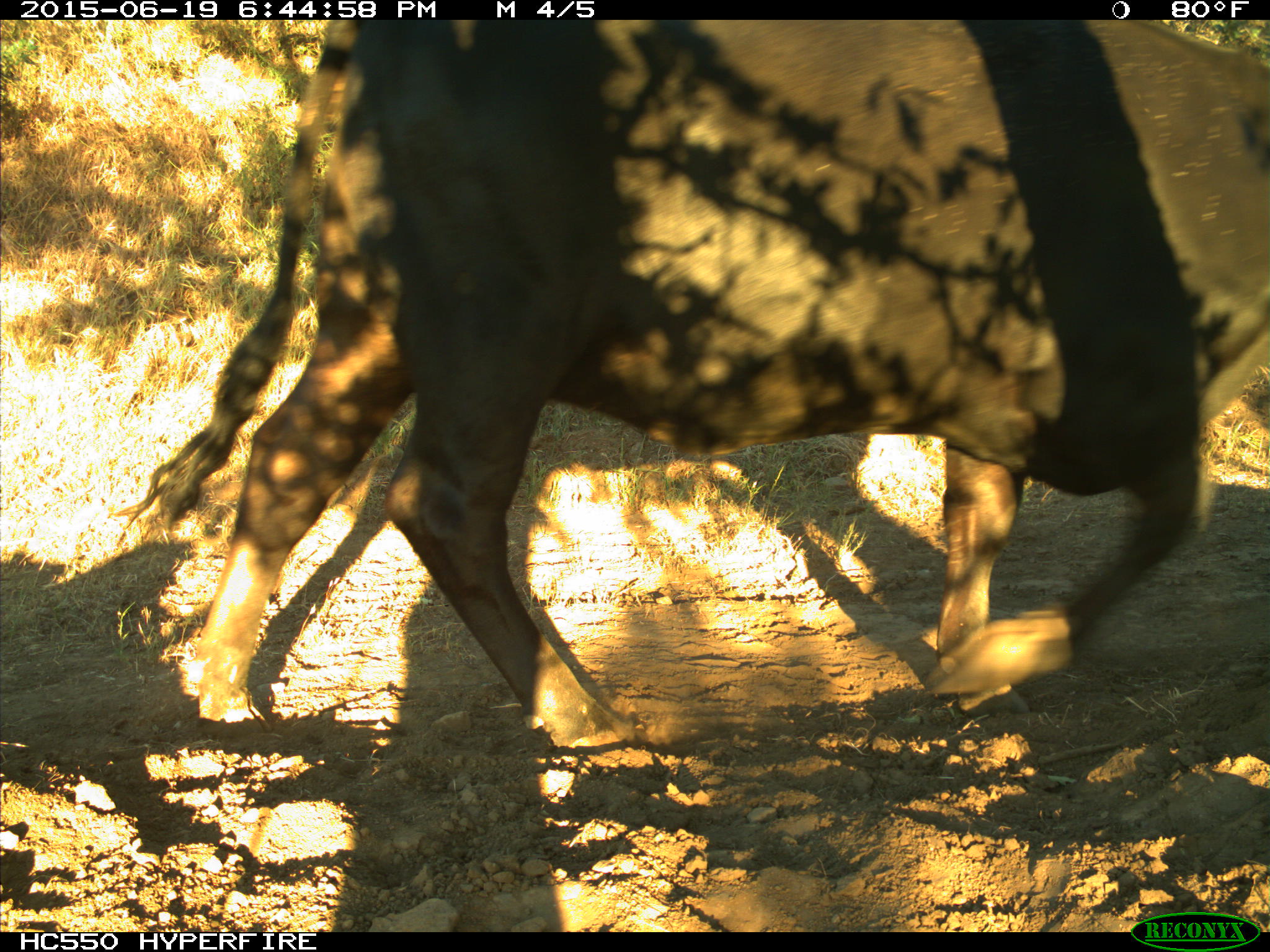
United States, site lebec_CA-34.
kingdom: Animalia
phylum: Chordata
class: Mammalia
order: Artiodactyla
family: Bovidae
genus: Bos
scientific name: Bos taurus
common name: domestic cow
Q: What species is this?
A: Bos taurus (domestic cow).